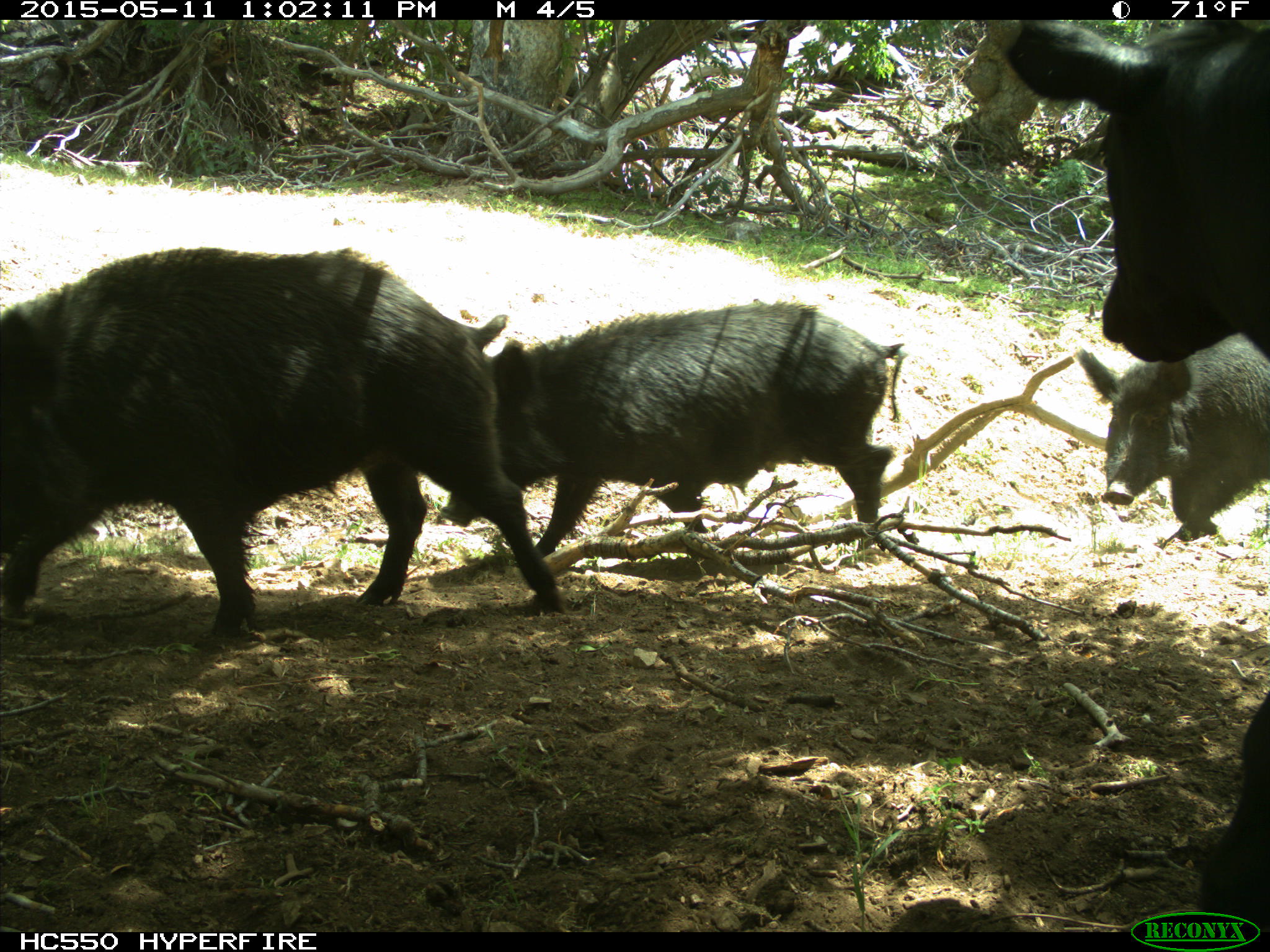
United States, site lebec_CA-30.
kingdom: Animalia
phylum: Chordata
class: Mammalia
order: Artiodactyla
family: Suidae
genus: Sus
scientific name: Sus scrofa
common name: wild boar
Sus scrofa (wild boar).